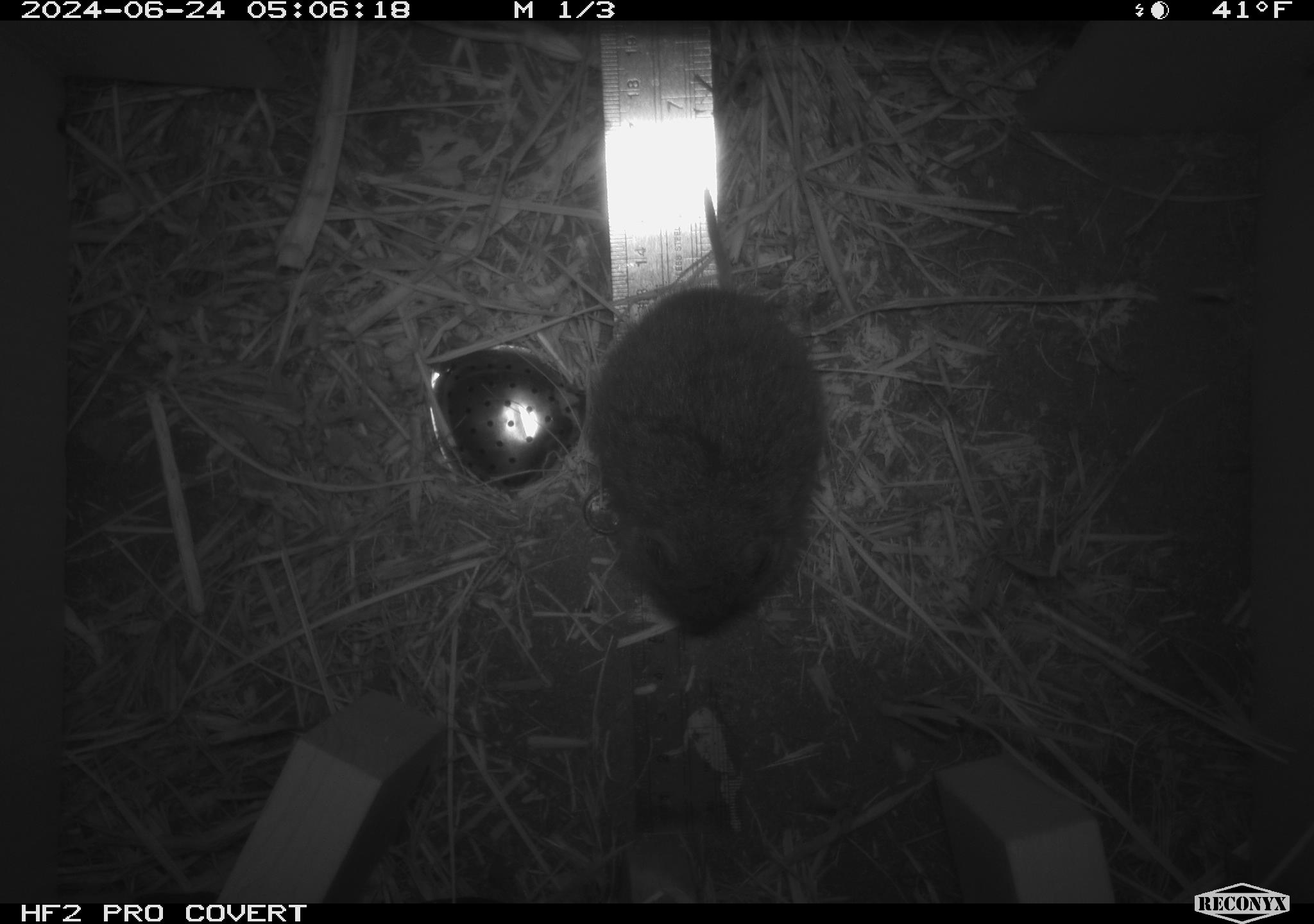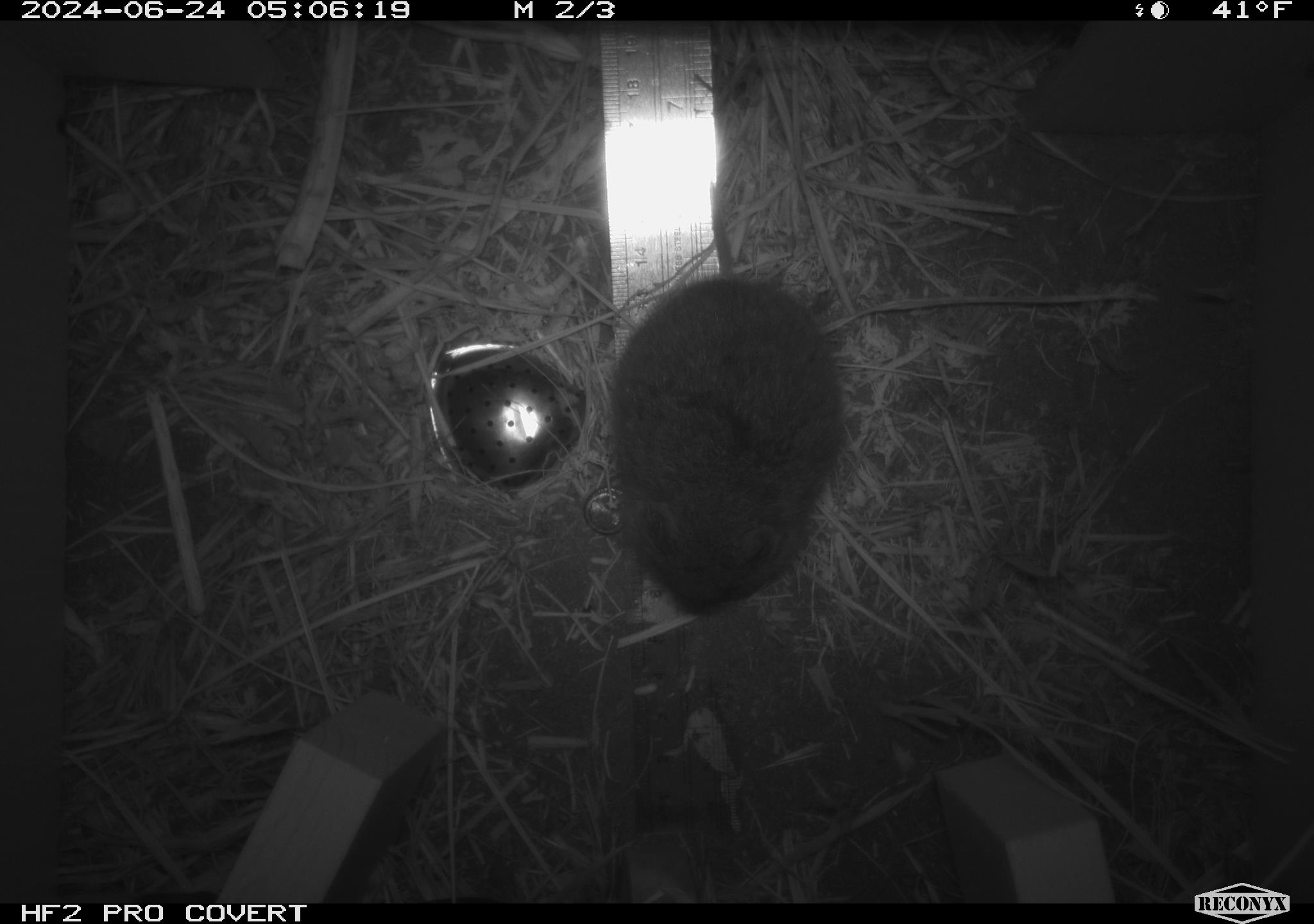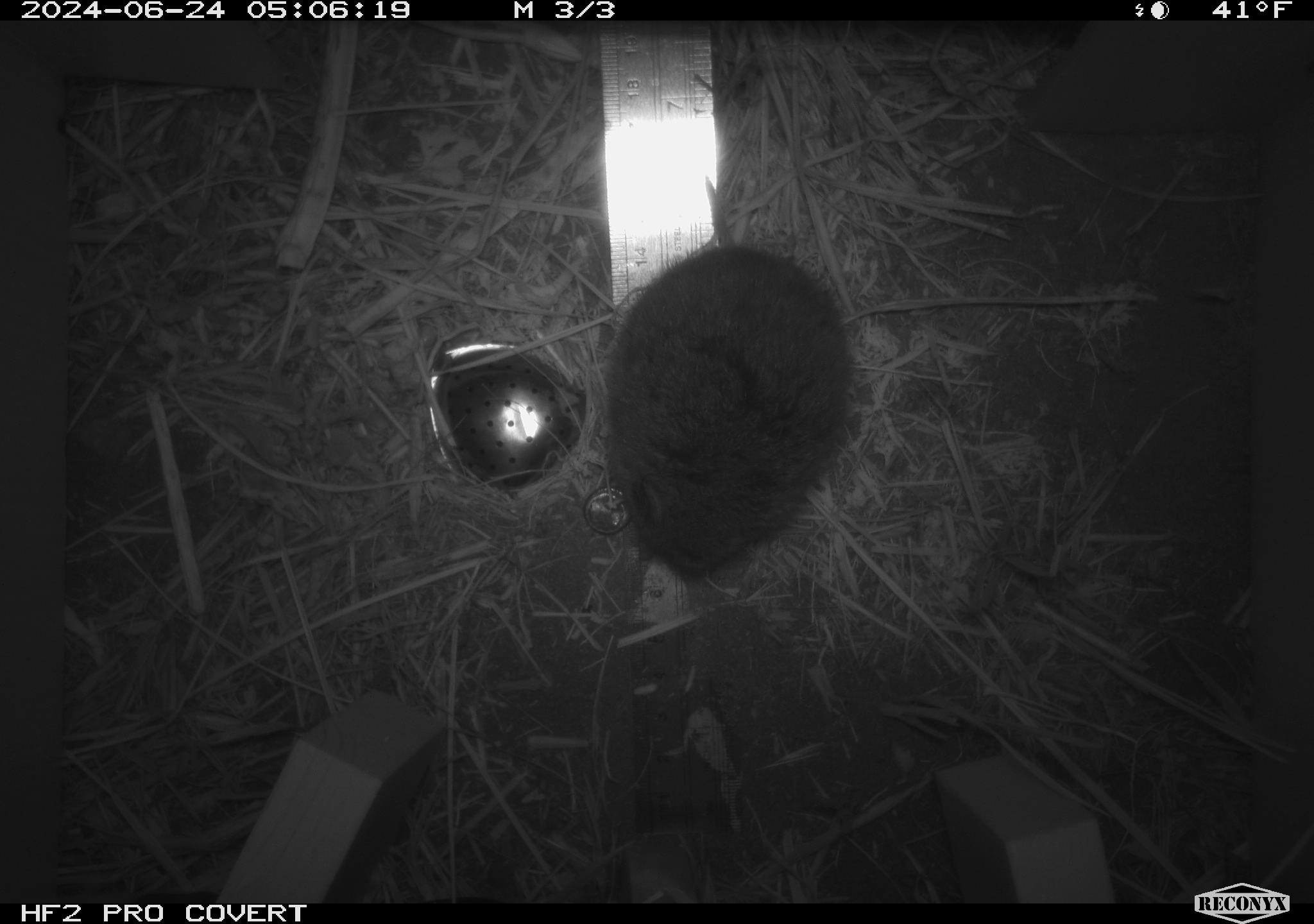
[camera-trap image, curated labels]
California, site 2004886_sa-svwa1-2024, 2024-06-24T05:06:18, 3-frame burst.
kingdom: Animalia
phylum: Chordata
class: Mammalia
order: Rodentia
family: Cricetidae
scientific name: Arvicolinae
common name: voles, lemmings, and muskrats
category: arvicolinae subfamily